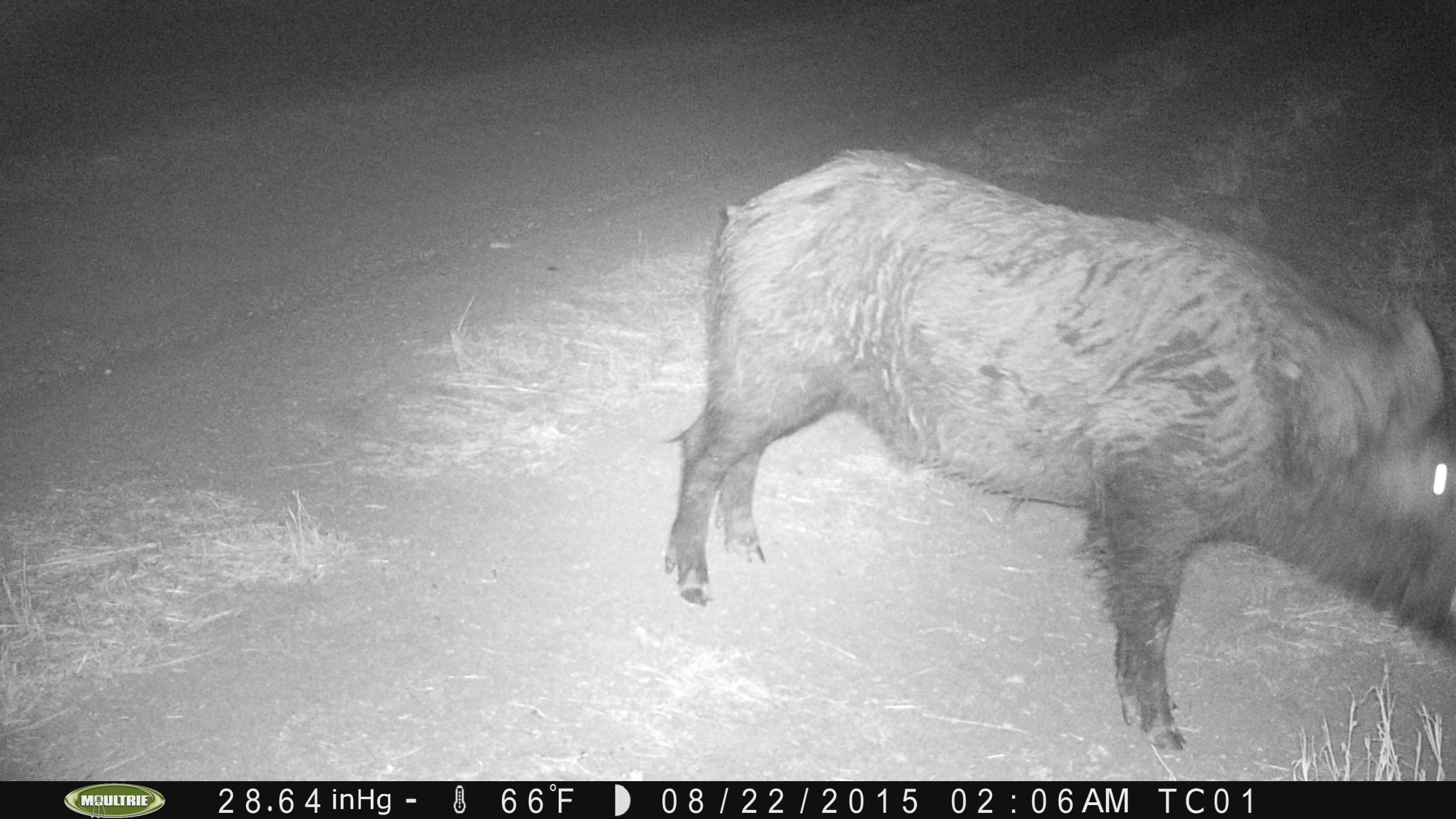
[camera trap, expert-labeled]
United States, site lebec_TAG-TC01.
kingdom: Animalia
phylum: Chordata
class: Mammalia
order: Artiodactyla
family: Suidae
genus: Sus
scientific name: Sus scrofa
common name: wild boar